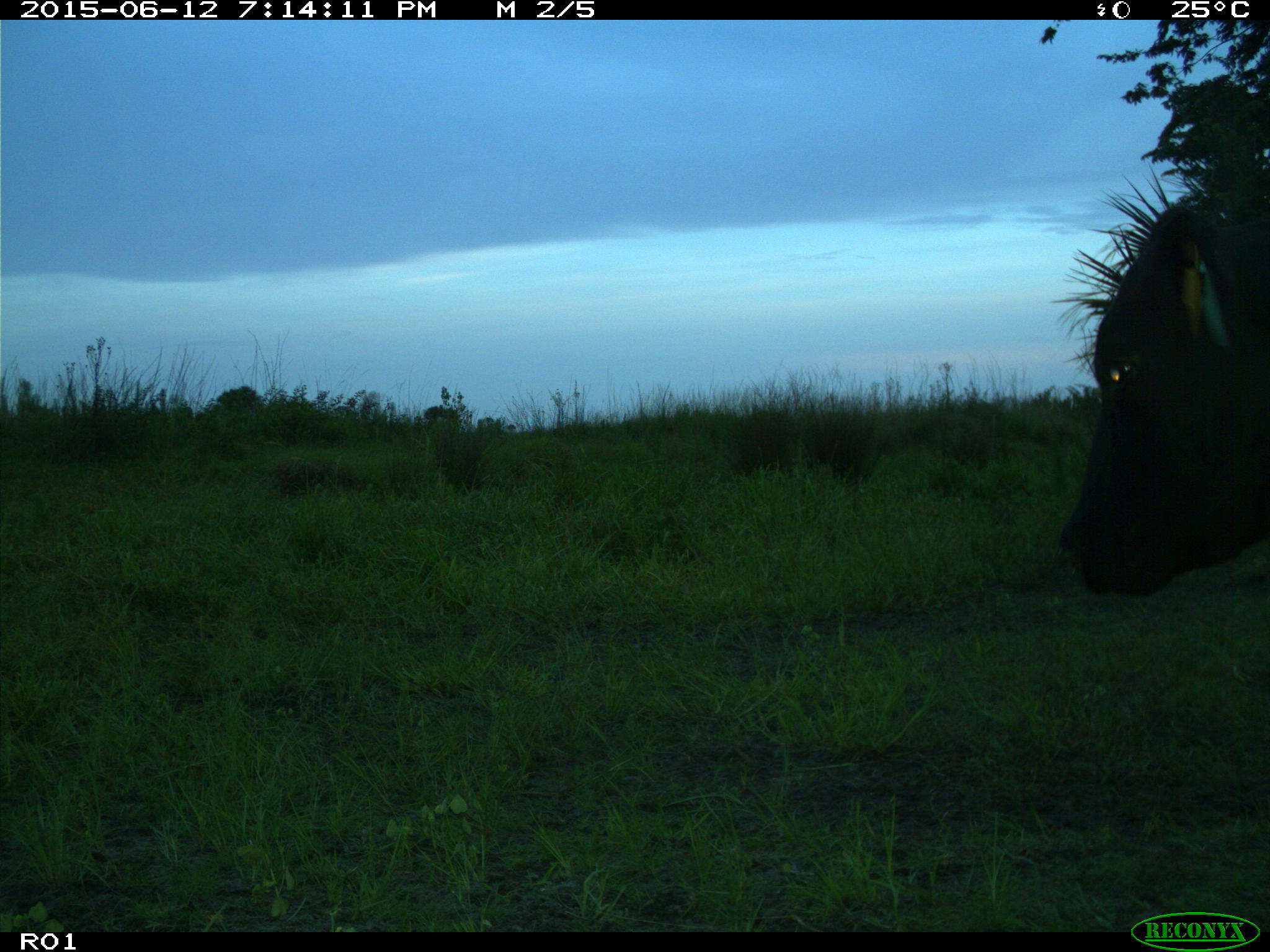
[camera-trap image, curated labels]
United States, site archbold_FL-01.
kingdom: Animalia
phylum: Chordata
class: Mammalia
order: Artiodactyla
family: Bovidae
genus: Bos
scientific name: Bos taurus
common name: domestic cow